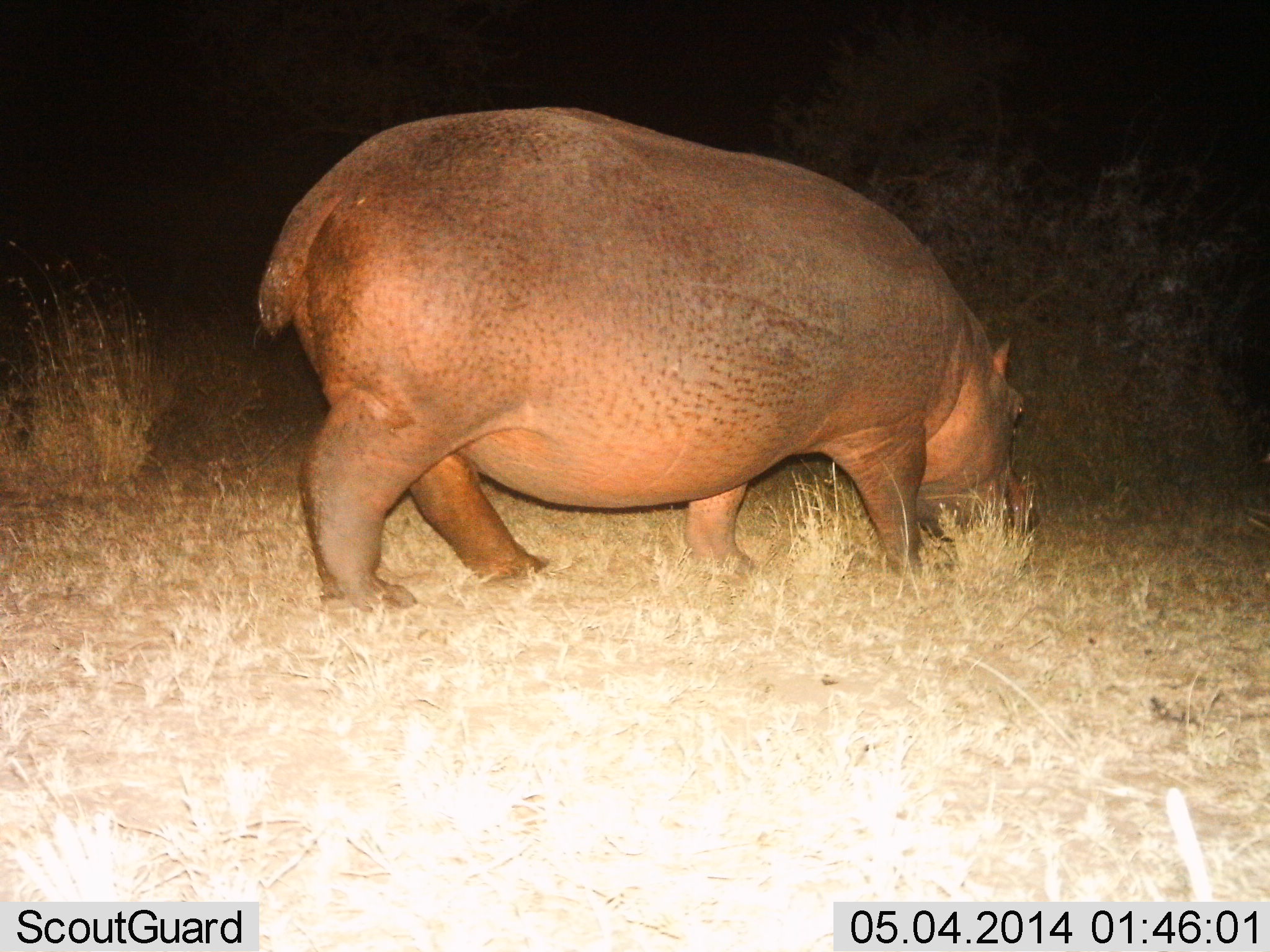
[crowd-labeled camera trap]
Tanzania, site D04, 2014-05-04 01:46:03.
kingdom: Animalia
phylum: Chordata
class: Mammalia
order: Artiodactyla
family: Hippopotamidae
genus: Hippopotamus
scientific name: Hippopotamus amphibius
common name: hippopotamus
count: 1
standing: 20%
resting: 0%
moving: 10%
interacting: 0%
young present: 0%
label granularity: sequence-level